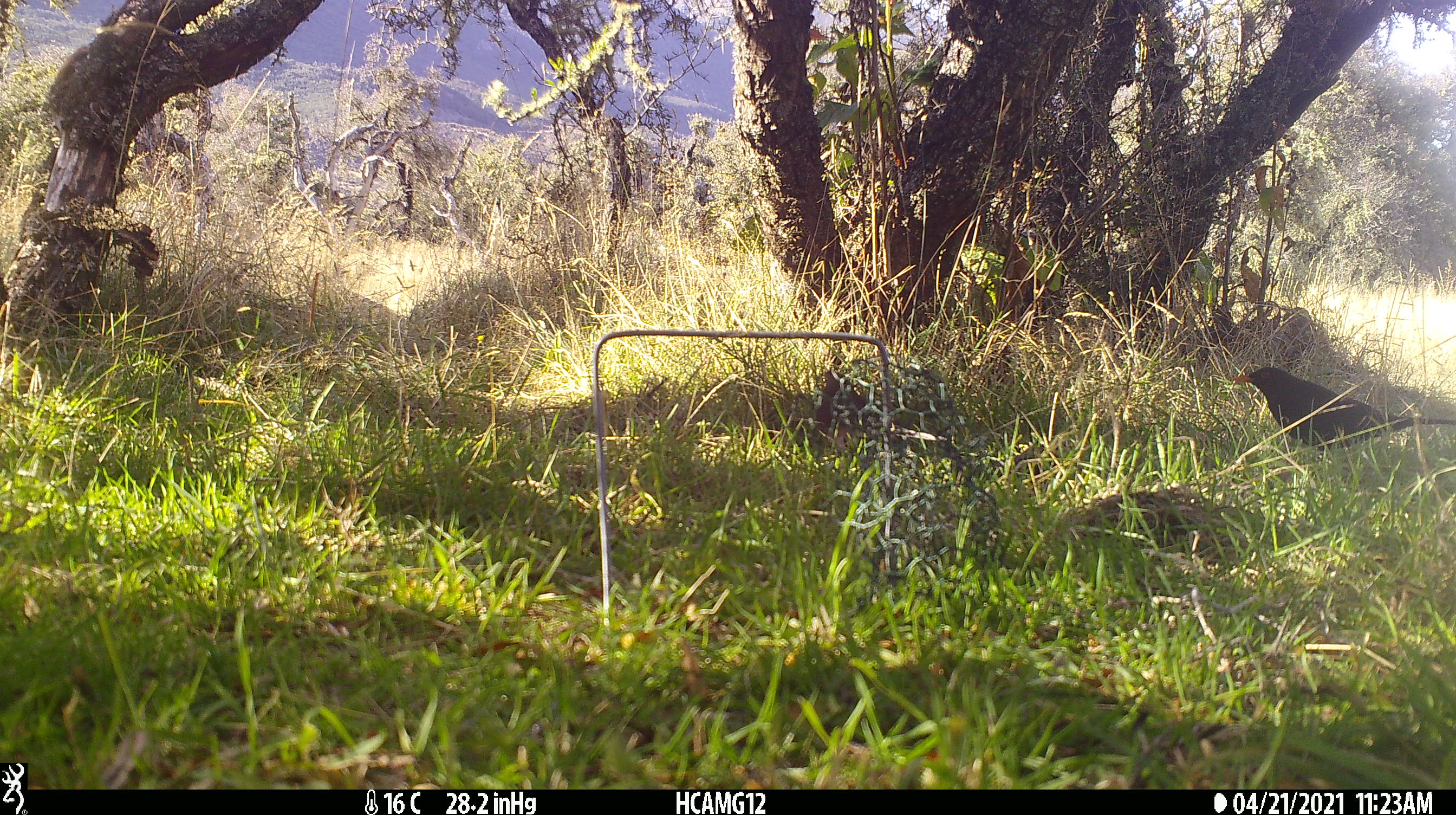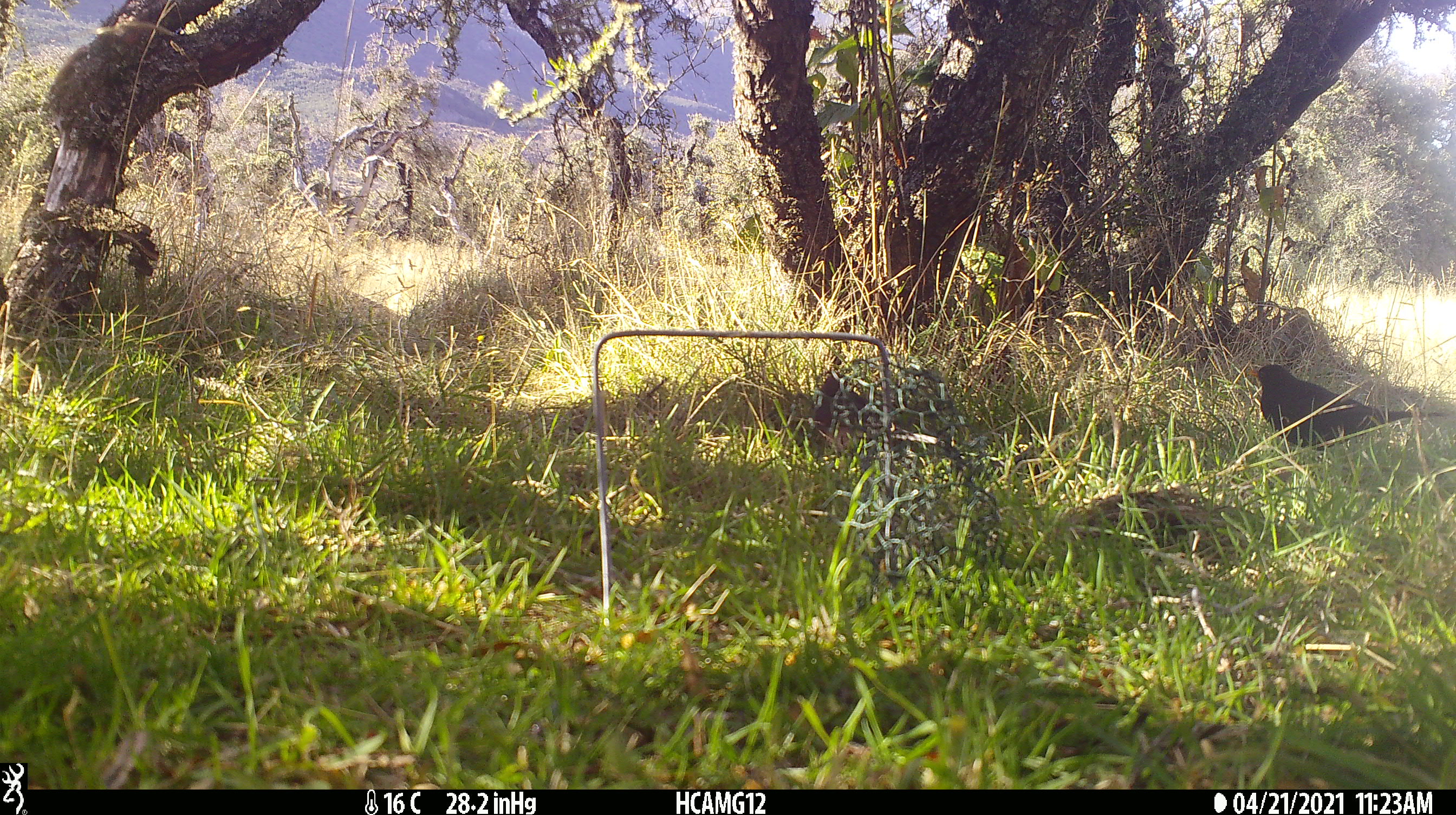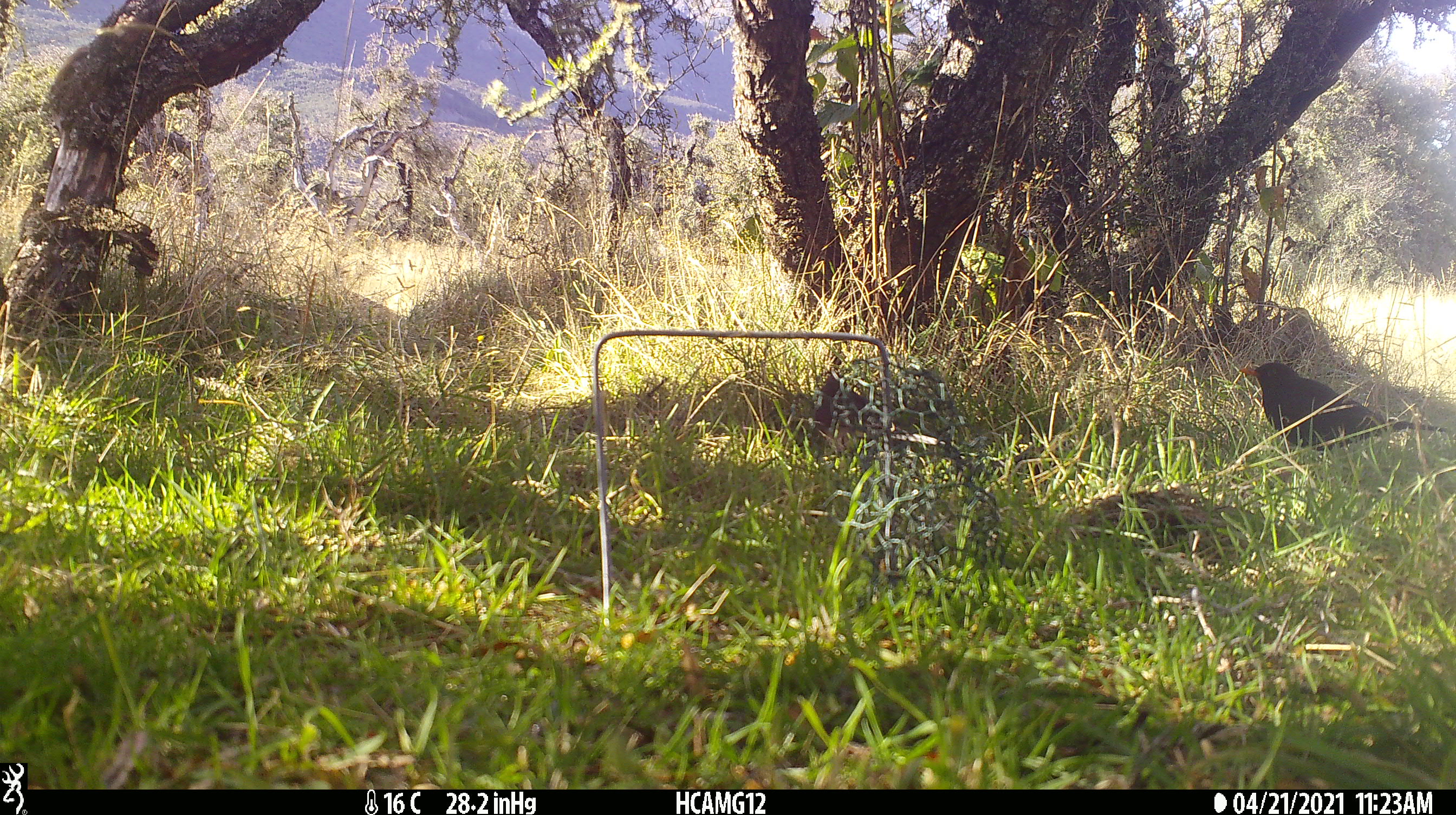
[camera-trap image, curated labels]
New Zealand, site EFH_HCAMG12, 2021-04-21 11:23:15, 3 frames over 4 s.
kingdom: Animalia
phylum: Chordata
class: Aves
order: Passeriformes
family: Turdidae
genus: Turdus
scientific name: Turdus merula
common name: eurasian blackbird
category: blackbird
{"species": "blackbird (eurasian blackbird) (Turdus merula)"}